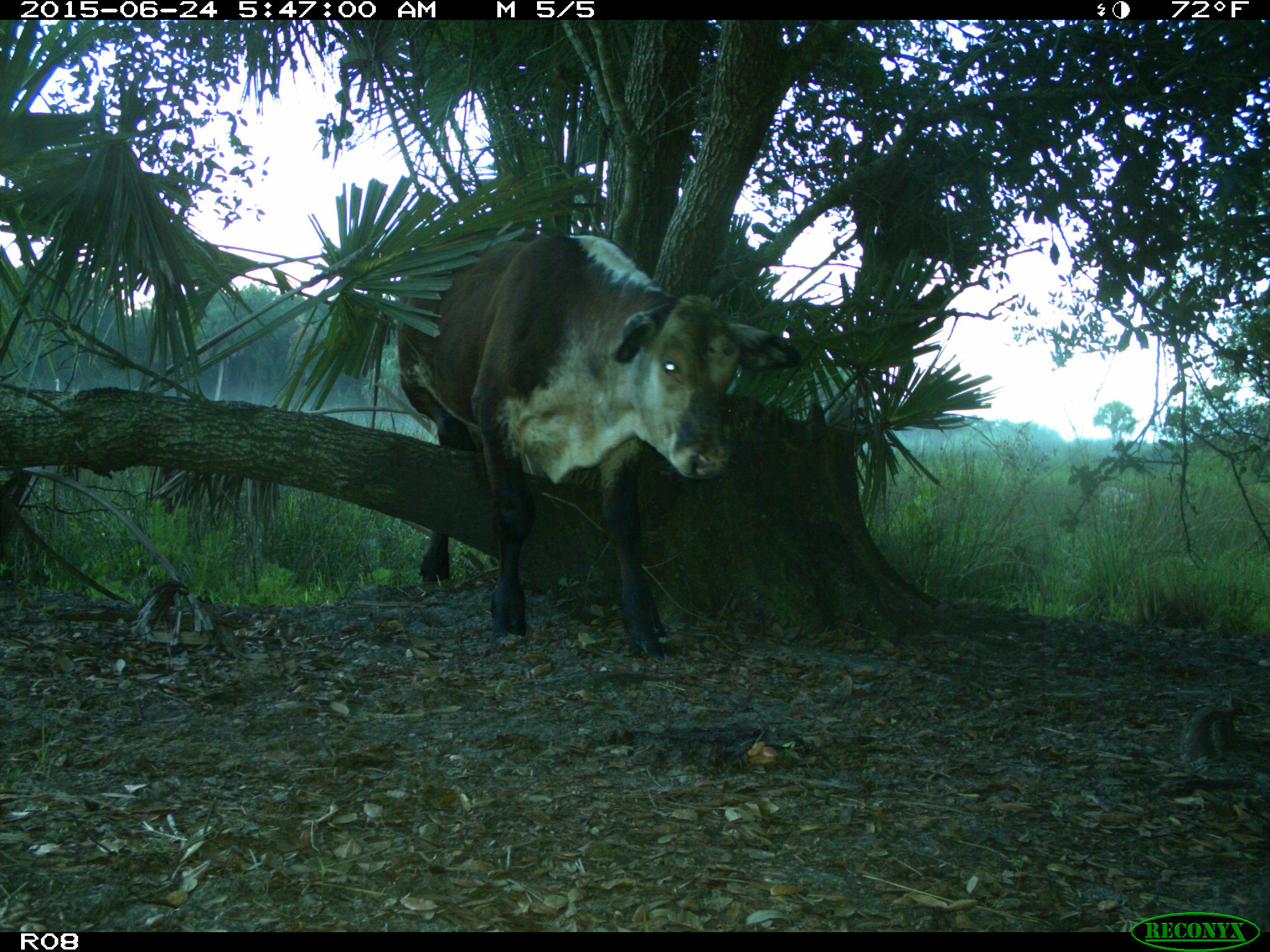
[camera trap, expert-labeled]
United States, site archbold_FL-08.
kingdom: Animalia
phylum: Chordata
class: Mammalia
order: Artiodactyla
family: Bovidae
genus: Bos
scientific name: Bos taurus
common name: domestic cow